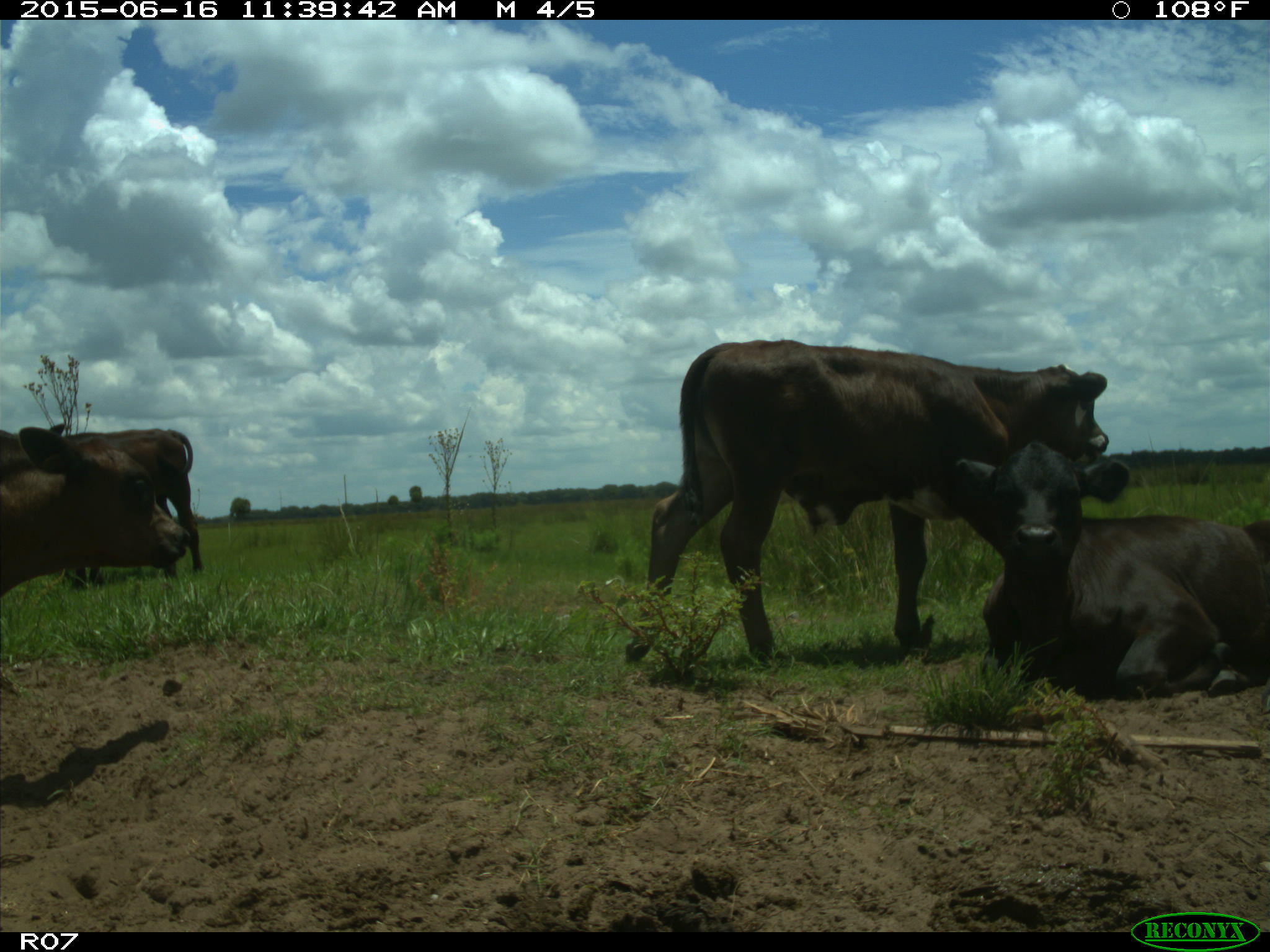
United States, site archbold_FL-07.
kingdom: Animalia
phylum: Chordata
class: Mammalia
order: Artiodactyla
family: Bovidae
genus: Bos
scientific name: Bos taurus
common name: domestic cow